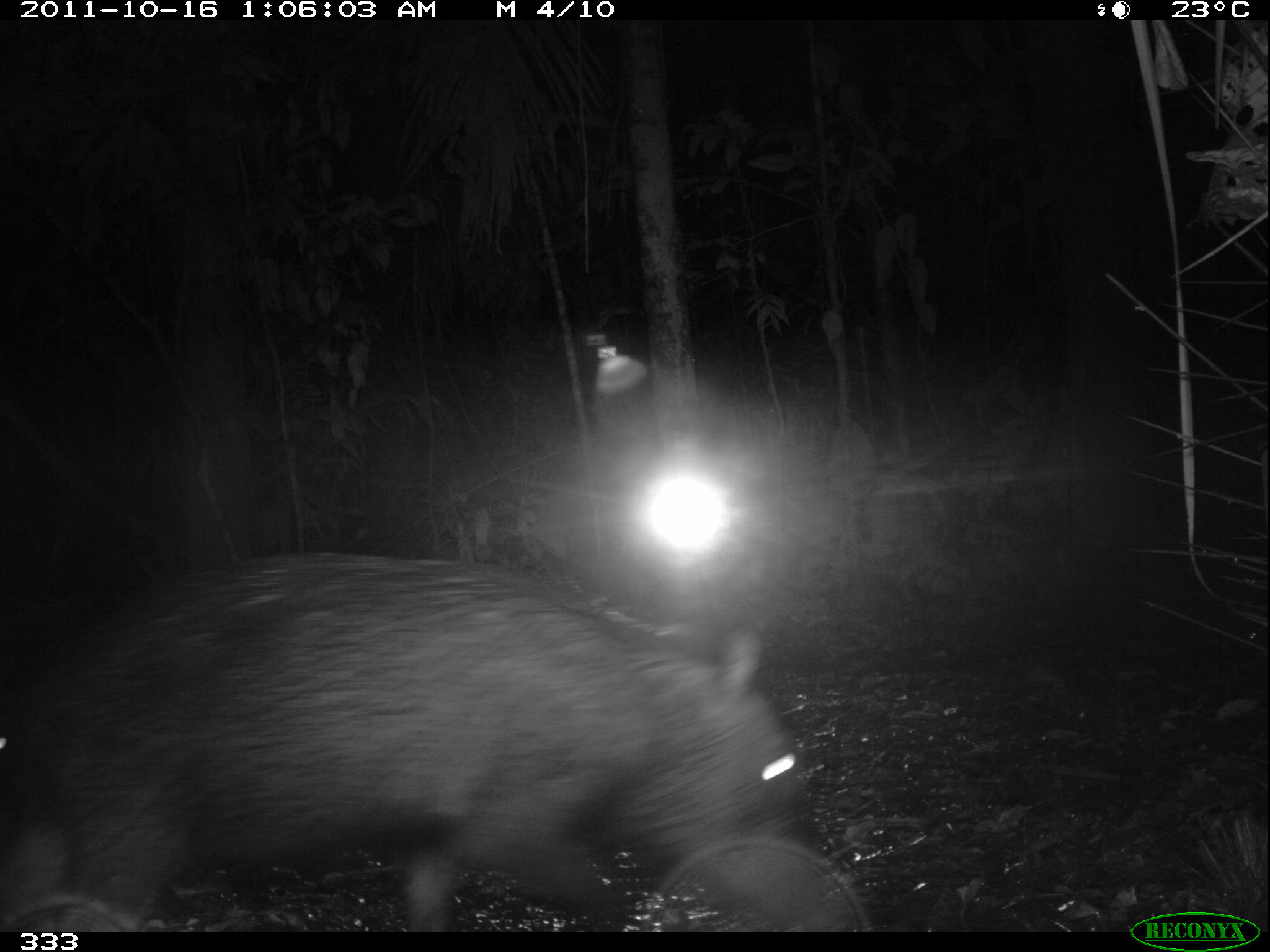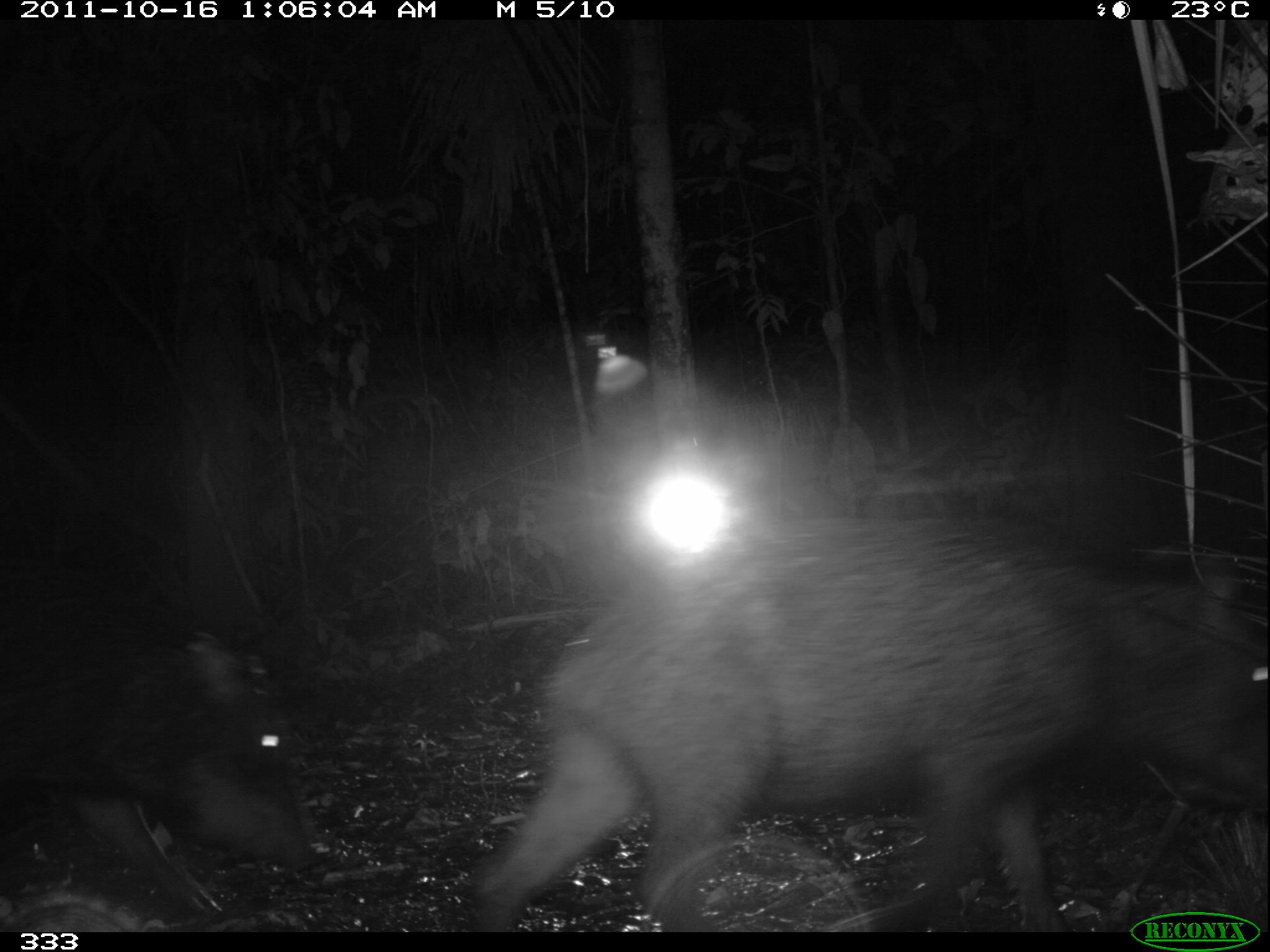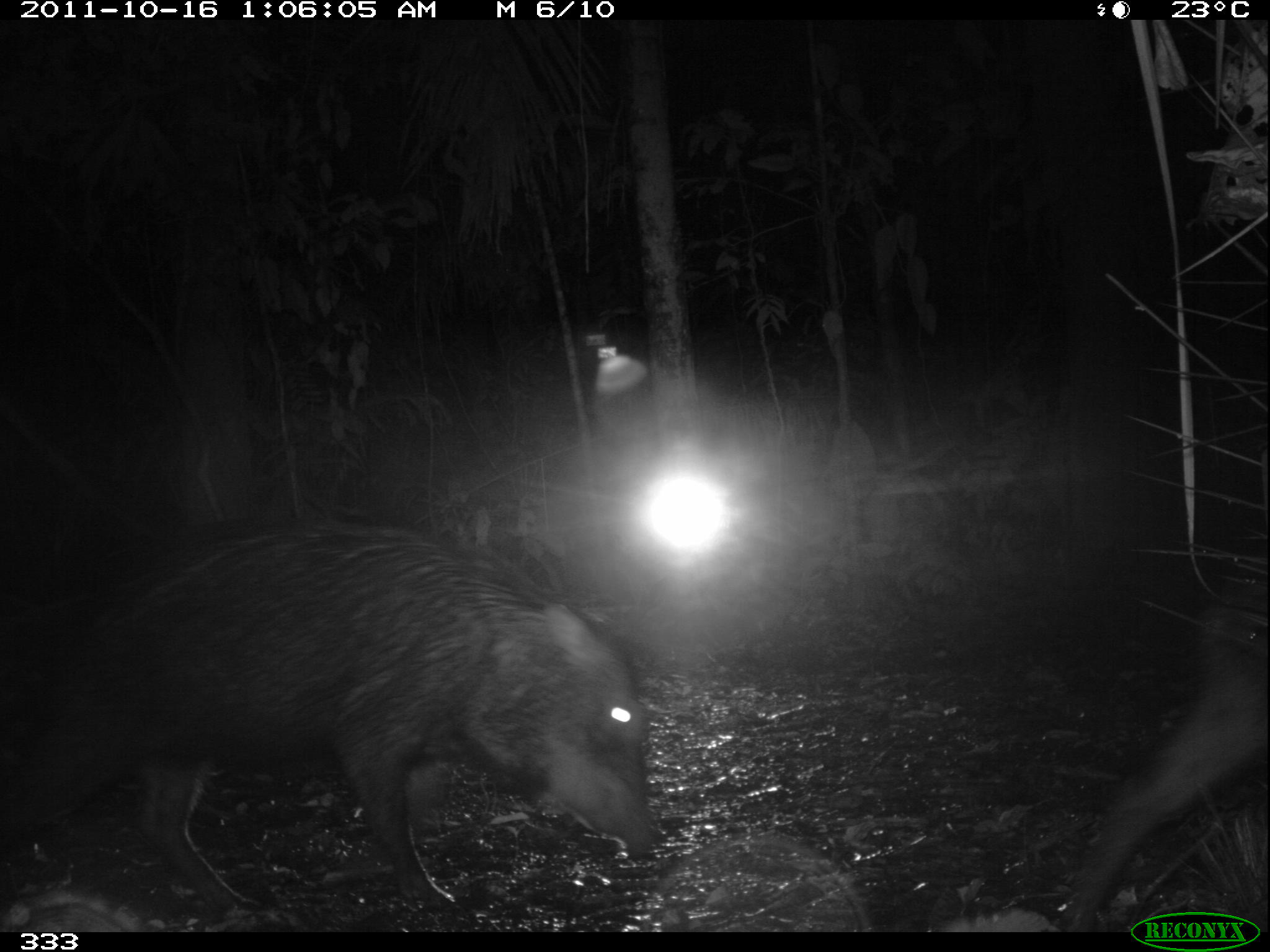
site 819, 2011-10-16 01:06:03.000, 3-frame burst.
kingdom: Animalia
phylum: Chordata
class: Mammalia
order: Artiodactyla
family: Tayassuidae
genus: Tayassu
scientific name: Tayassu pecari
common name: white-lipped peccary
Tayassu pecari (white-lipped peccary).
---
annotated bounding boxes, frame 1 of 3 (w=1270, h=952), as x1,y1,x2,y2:
tayassu pecari: 0,546,855,927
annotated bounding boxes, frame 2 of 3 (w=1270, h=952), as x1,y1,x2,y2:
tayassu pecari: 479,521,1268,927; 0,575,320,923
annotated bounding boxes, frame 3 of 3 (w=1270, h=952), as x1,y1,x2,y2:
tayassu pecari: 2,519,654,911; 1065,608,1268,927